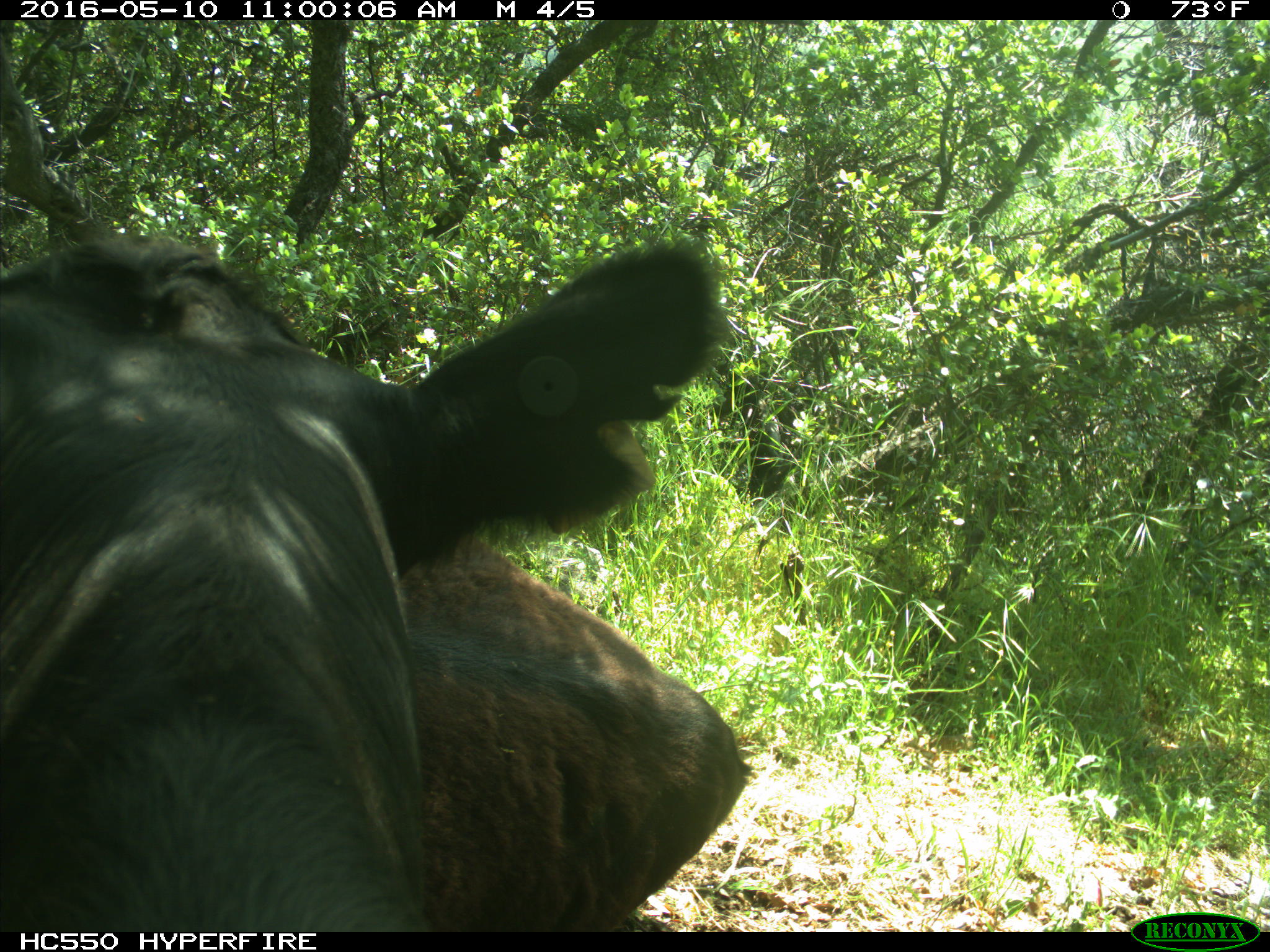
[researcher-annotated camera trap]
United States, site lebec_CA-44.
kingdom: Animalia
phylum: Chordata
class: Mammalia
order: Artiodactyla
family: Bovidae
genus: Bos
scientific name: Bos taurus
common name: domestic cow